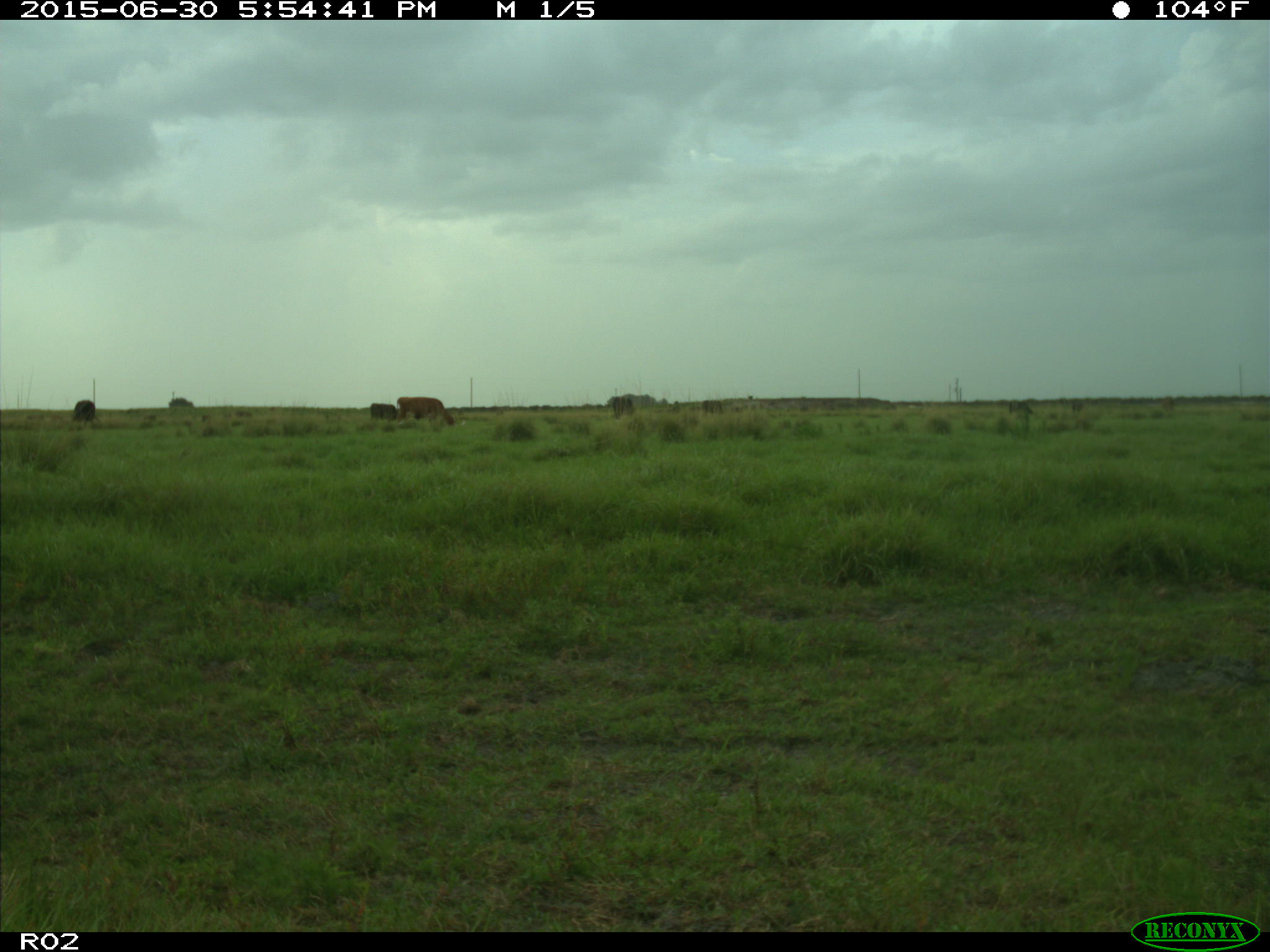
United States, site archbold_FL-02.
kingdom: Animalia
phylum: Chordata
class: Mammalia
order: Artiodactyla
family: Bovidae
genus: Bos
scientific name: Bos taurus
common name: domestic cow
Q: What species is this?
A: Bos taurus (domestic cow).